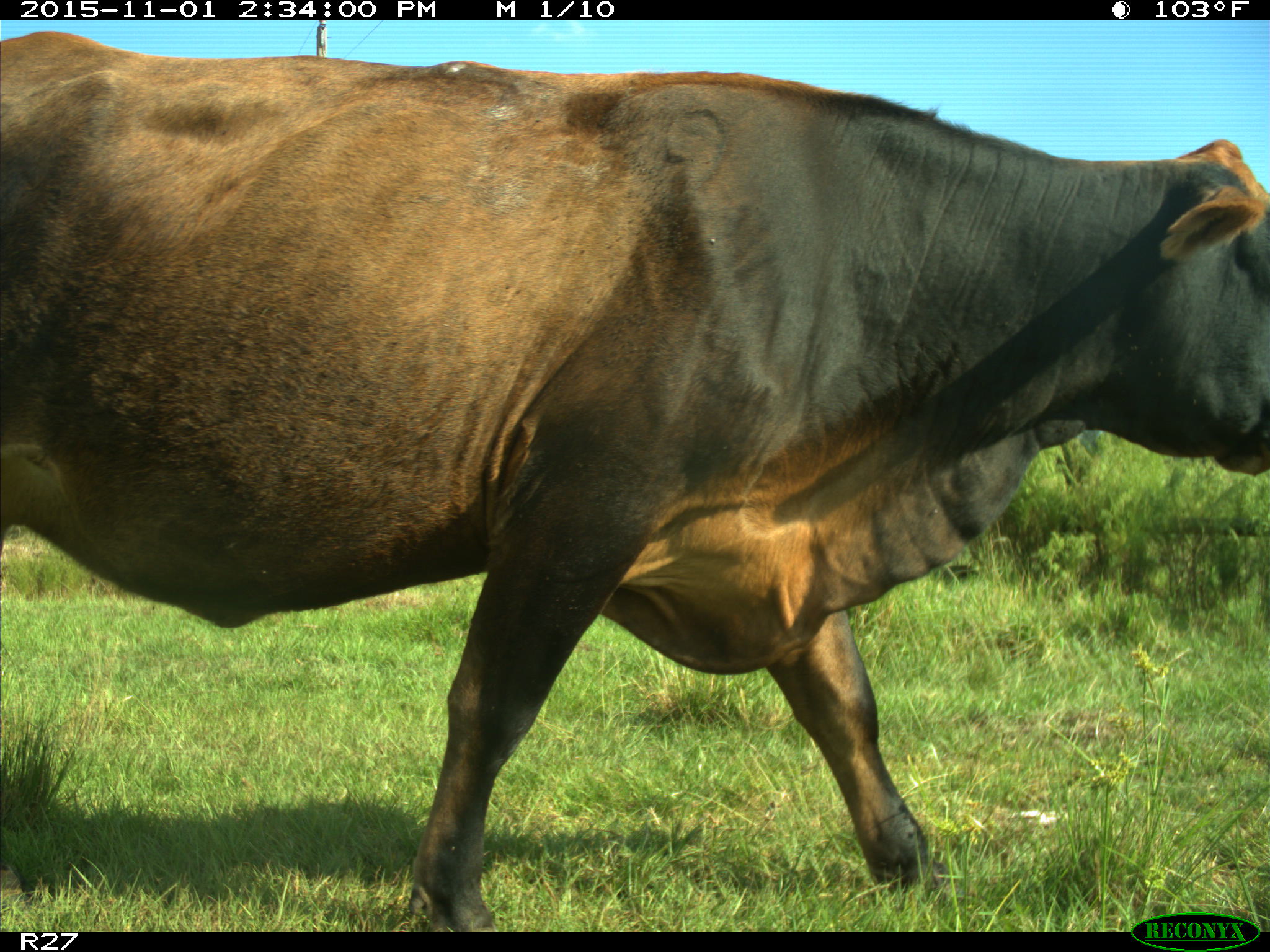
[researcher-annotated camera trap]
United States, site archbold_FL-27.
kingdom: Animalia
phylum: Chordata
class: Mammalia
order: Artiodactyla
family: Bovidae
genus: Bos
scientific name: Bos taurus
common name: domestic cow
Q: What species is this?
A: Bos taurus (domestic cow).